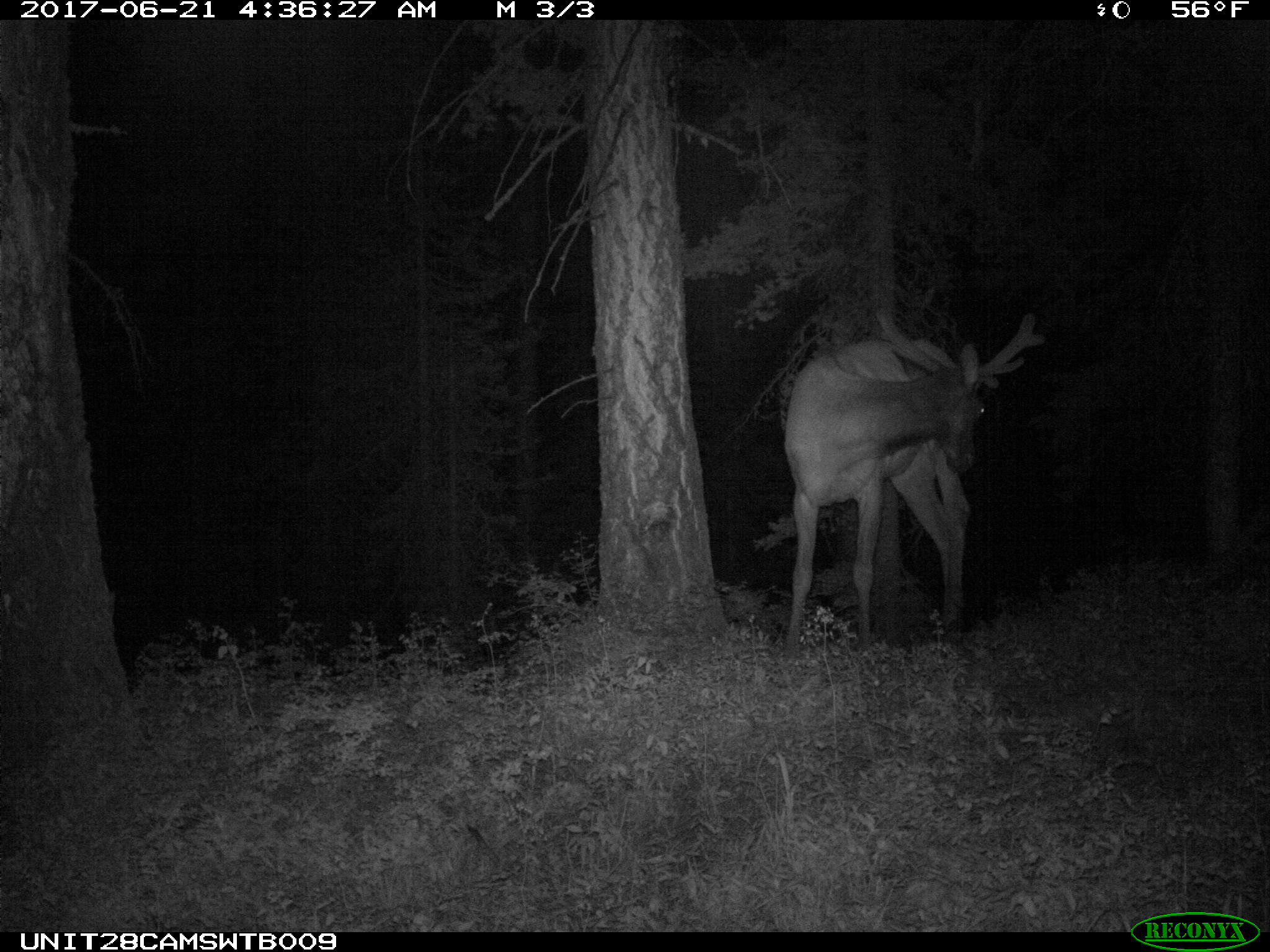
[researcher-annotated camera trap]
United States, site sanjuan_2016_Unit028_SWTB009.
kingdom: Animalia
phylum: Chordata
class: Mammalia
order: Artiodactyla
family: Cervidae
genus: Cervus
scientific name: Cervus elaphus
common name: red deer